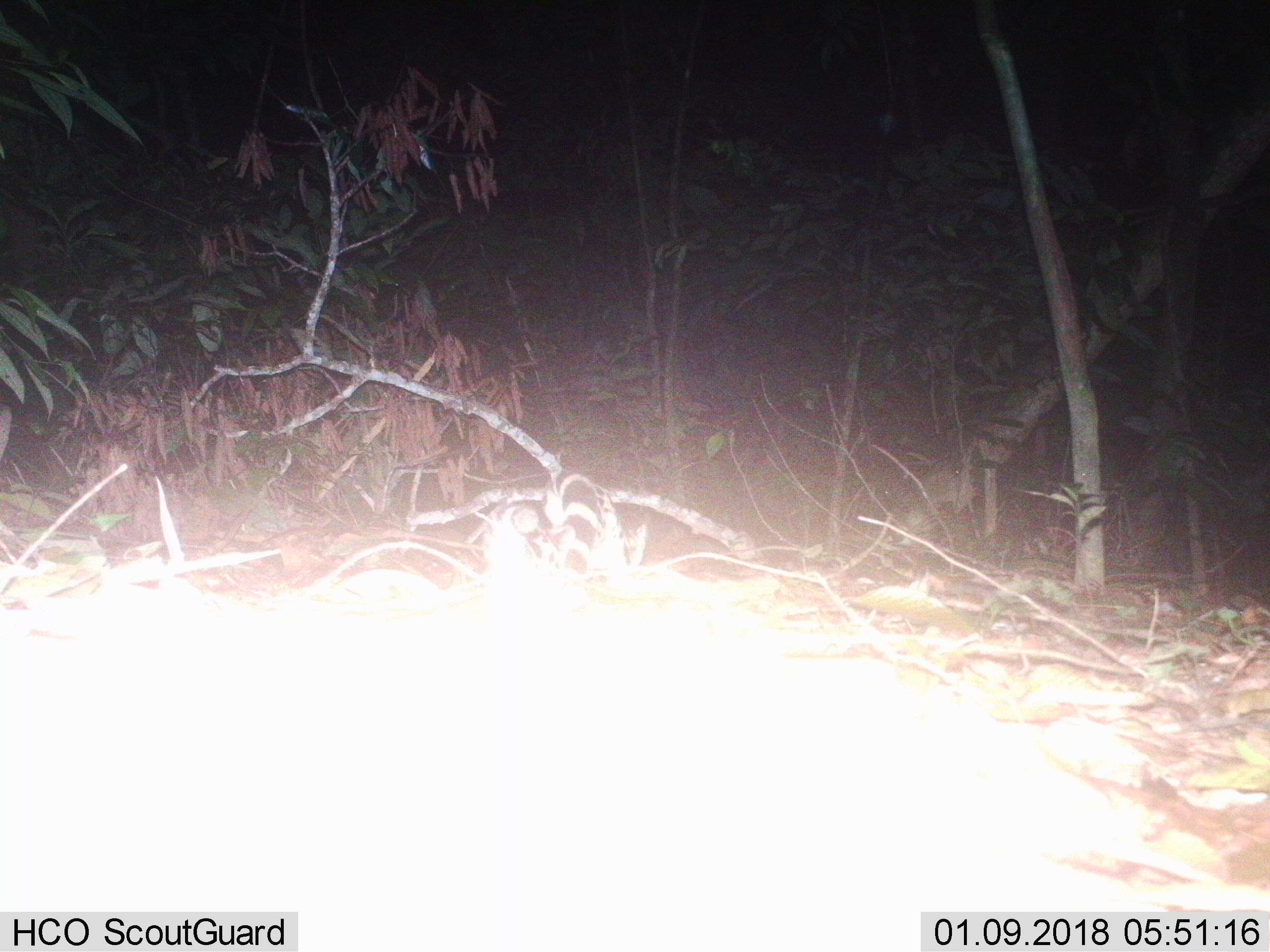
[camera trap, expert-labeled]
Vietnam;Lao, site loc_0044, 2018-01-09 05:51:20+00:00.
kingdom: Animalia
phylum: Chordata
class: Mammalia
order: Carnivora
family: Prionodontidae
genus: Prionodon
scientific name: Prionodon pardicolor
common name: spotted linsang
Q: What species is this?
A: Spotted linsang (Prionodon pardicolor).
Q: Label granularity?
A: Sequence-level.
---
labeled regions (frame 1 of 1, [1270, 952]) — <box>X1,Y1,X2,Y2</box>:
spotted linsang: <box>531,468,647,581</box>